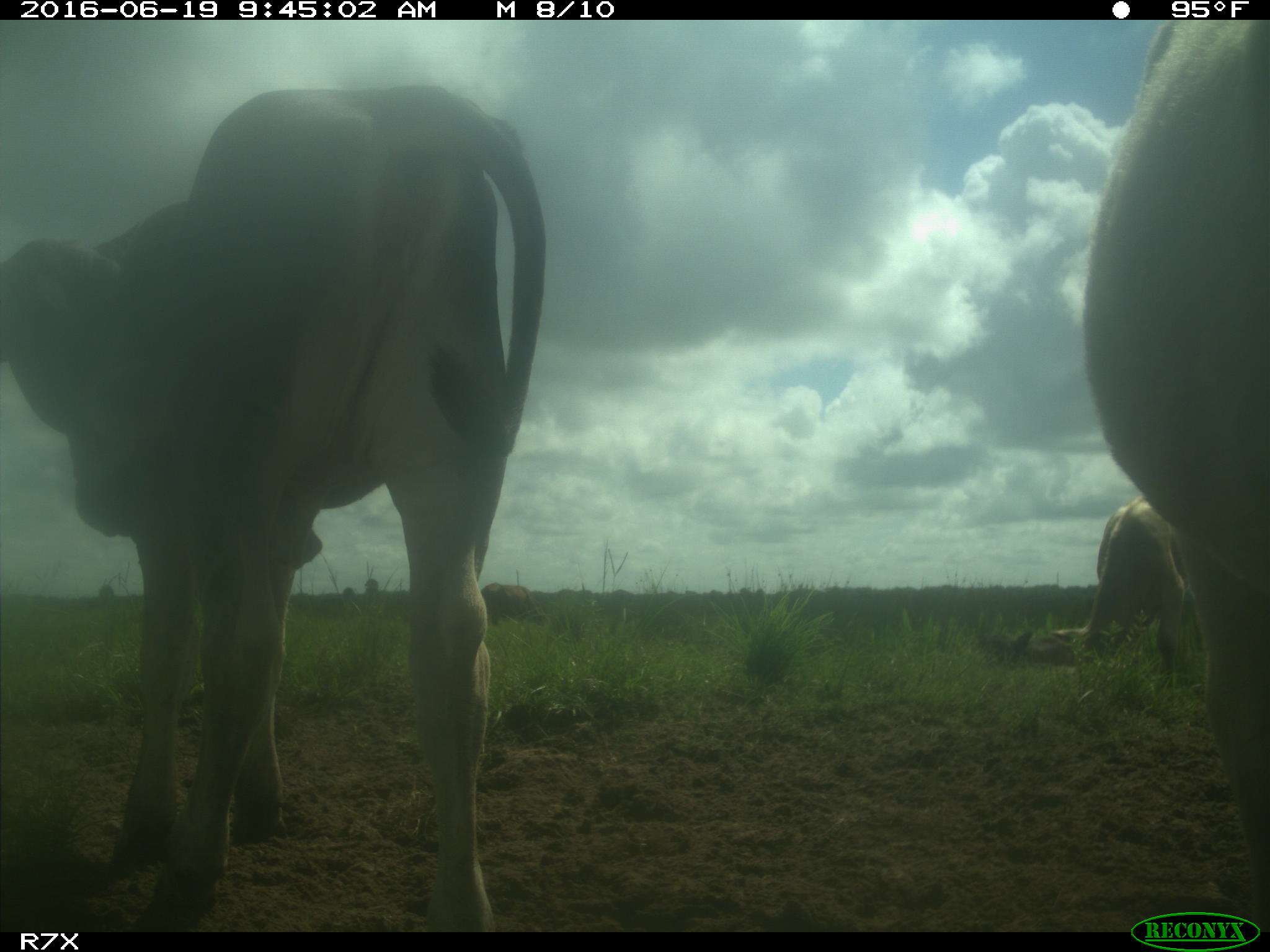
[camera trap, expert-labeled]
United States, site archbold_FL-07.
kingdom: Animalia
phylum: Chordata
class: Mammalia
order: Artiodactyla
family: Bovidae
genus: Bos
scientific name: Bos taurus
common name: domestic cow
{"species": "Bos taurus (domestic cow)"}